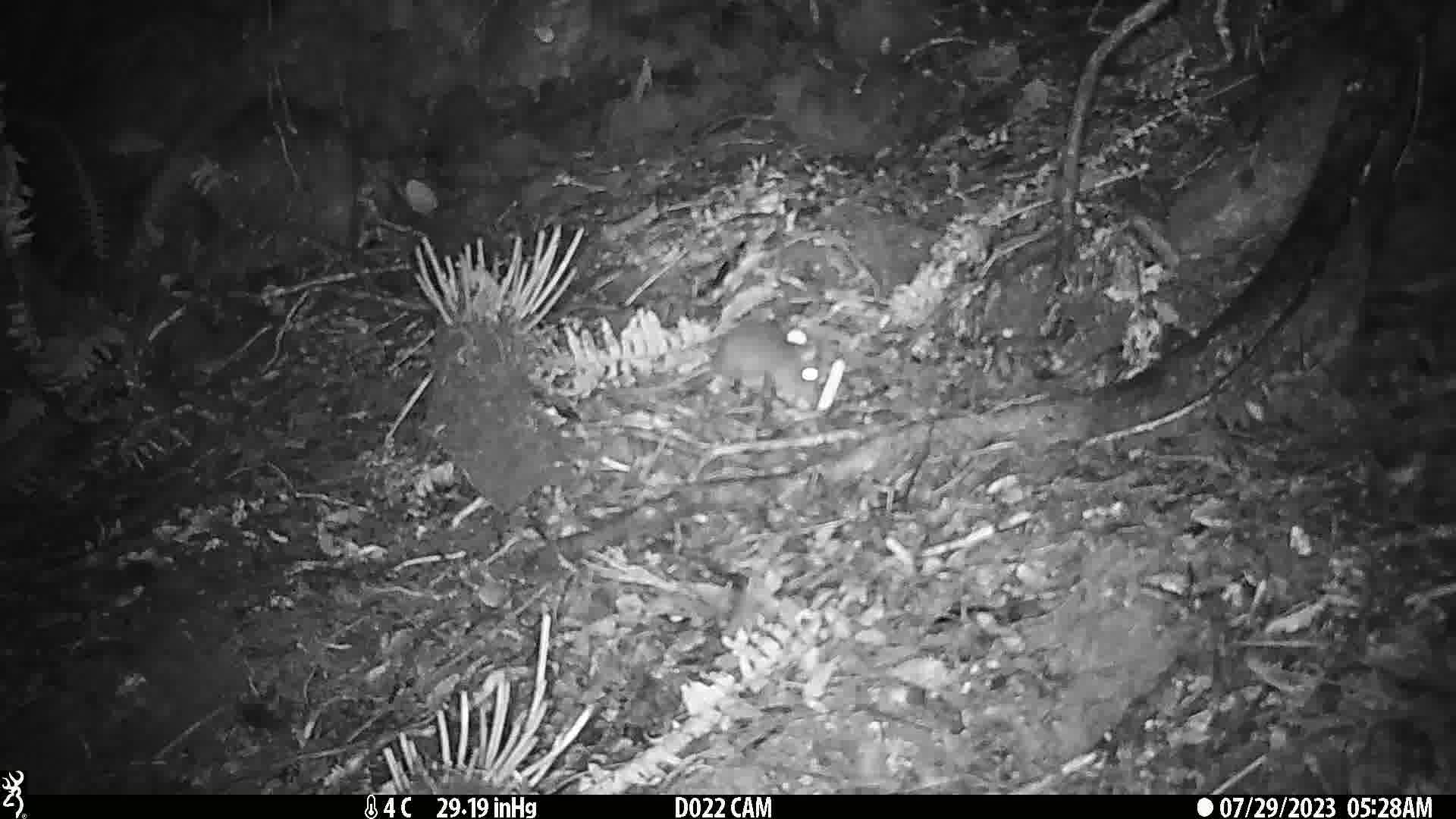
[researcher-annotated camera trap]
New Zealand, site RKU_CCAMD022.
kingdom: Animalia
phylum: Chordata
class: Mammalia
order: Rodentia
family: Muridae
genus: Rattus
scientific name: Rattus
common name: rat